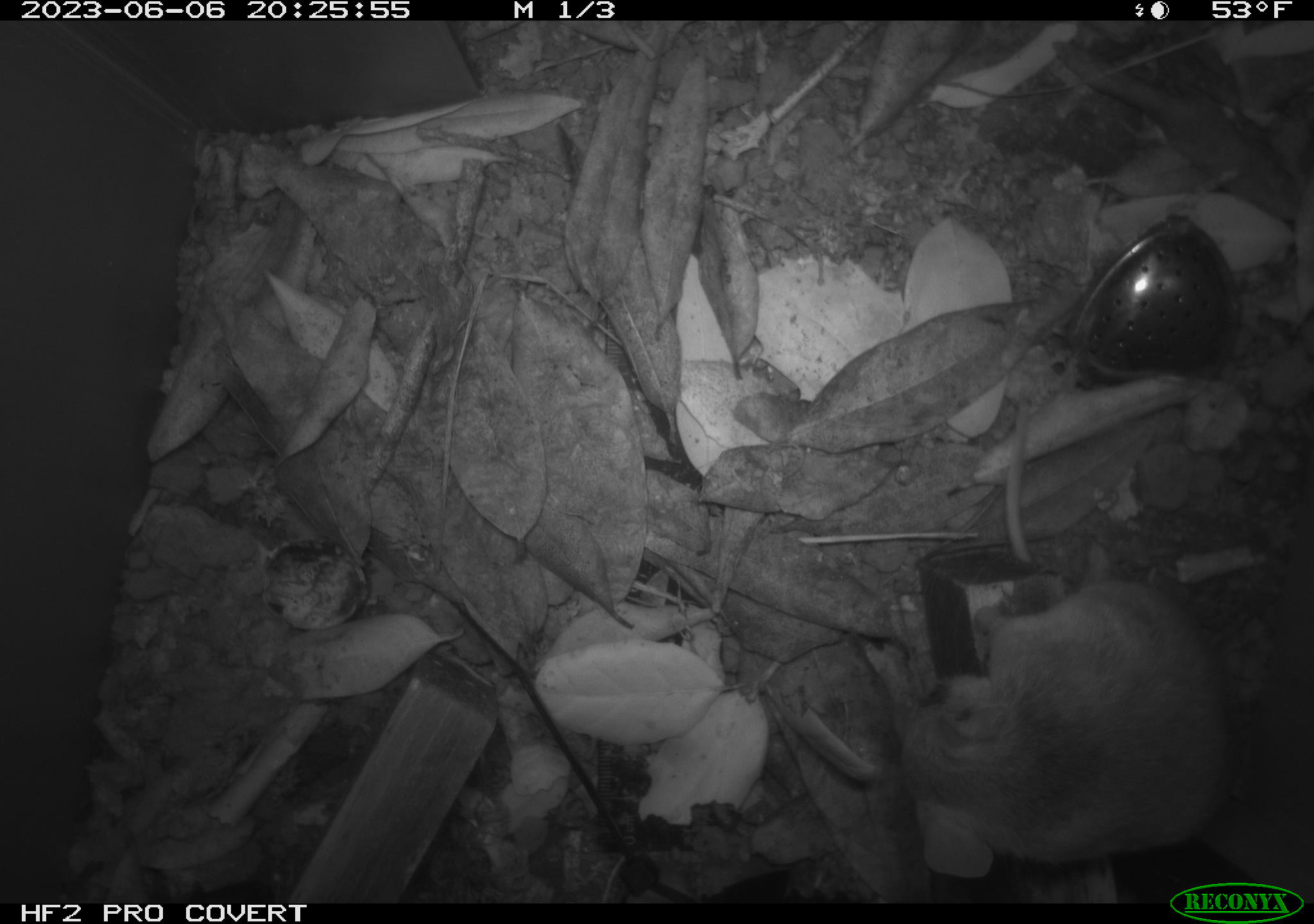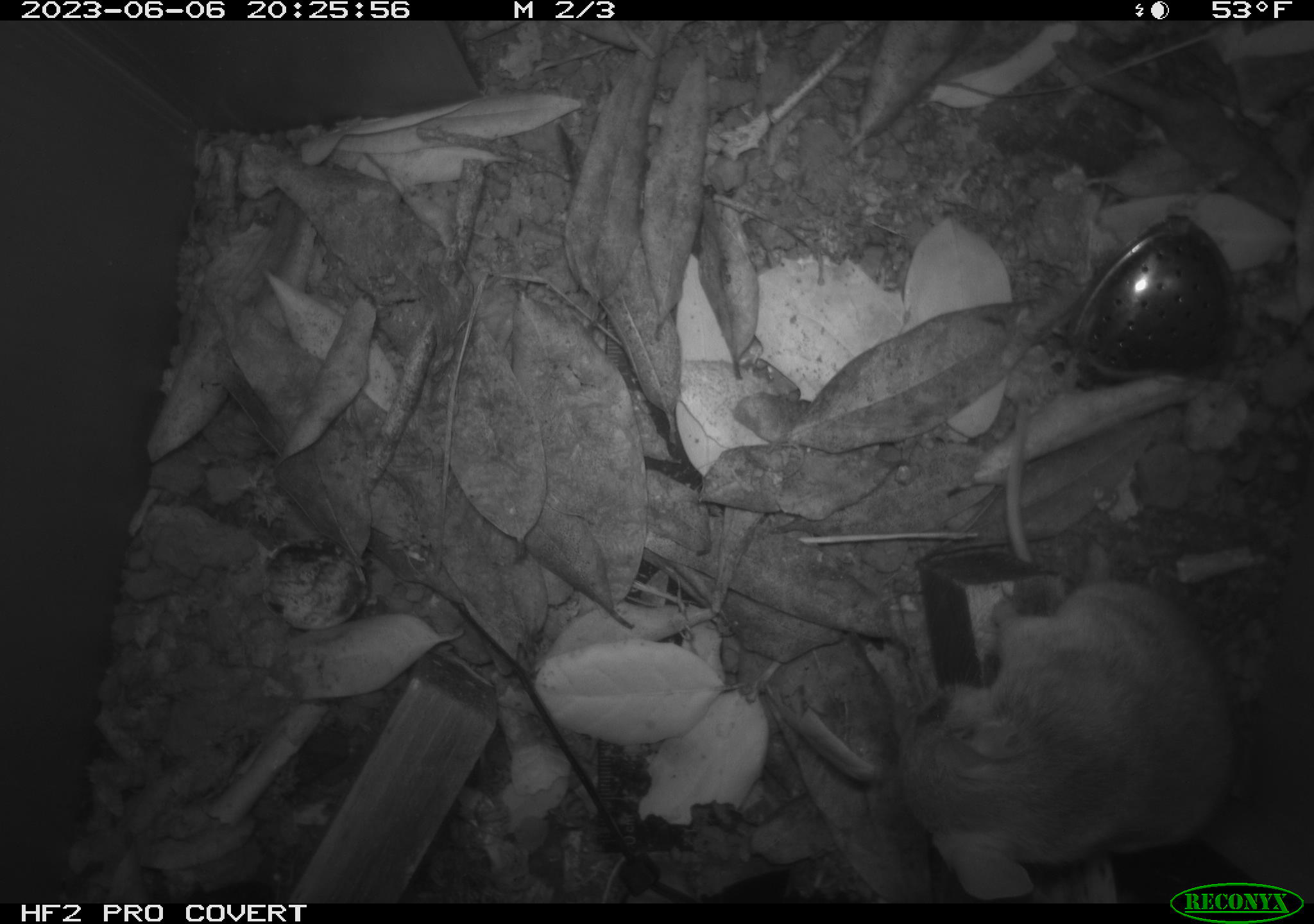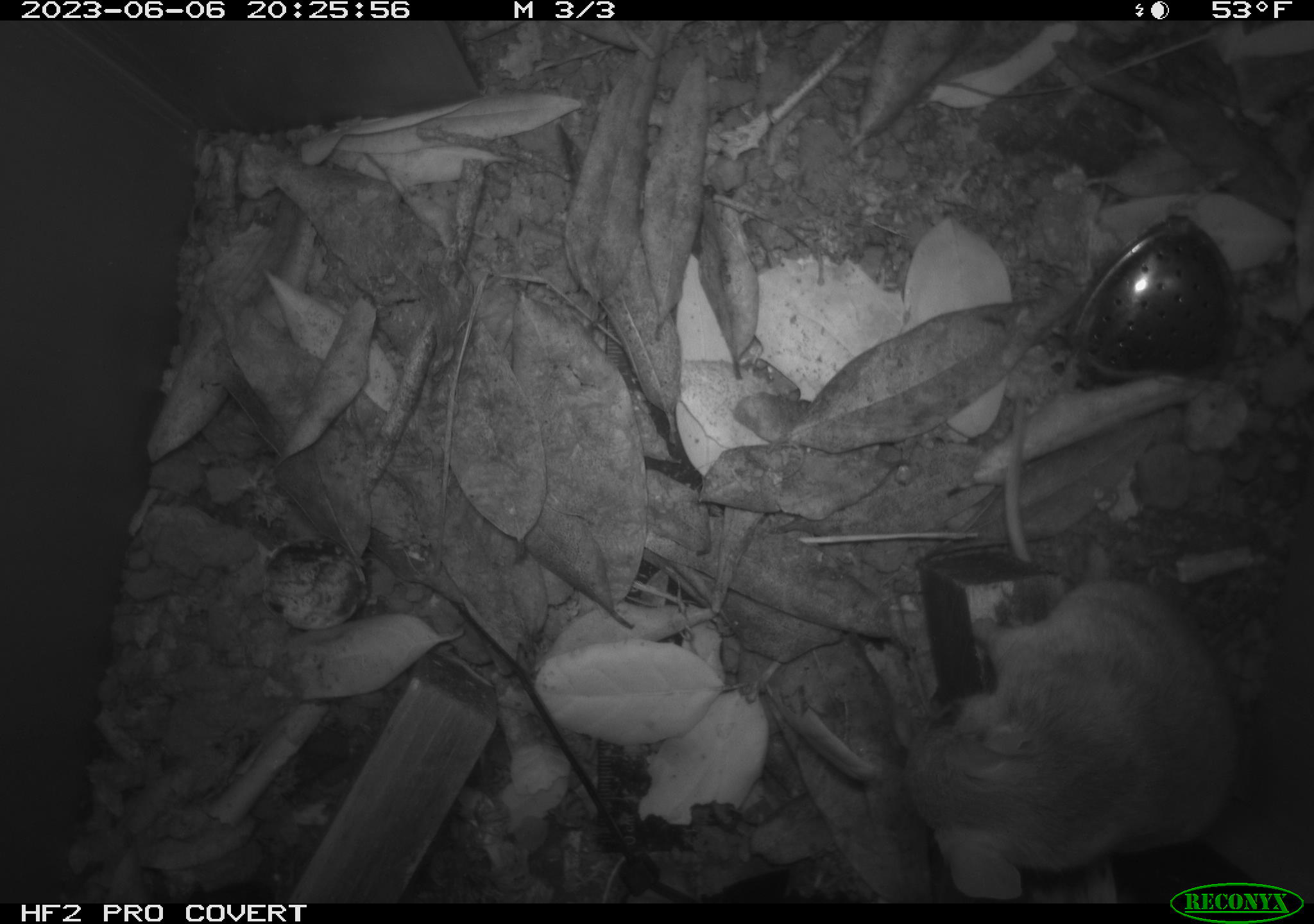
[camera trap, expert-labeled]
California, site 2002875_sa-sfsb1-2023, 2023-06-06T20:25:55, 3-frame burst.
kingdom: Animalia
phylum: Chordata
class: Mammalia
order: Rodentia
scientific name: Rodentia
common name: mouse species